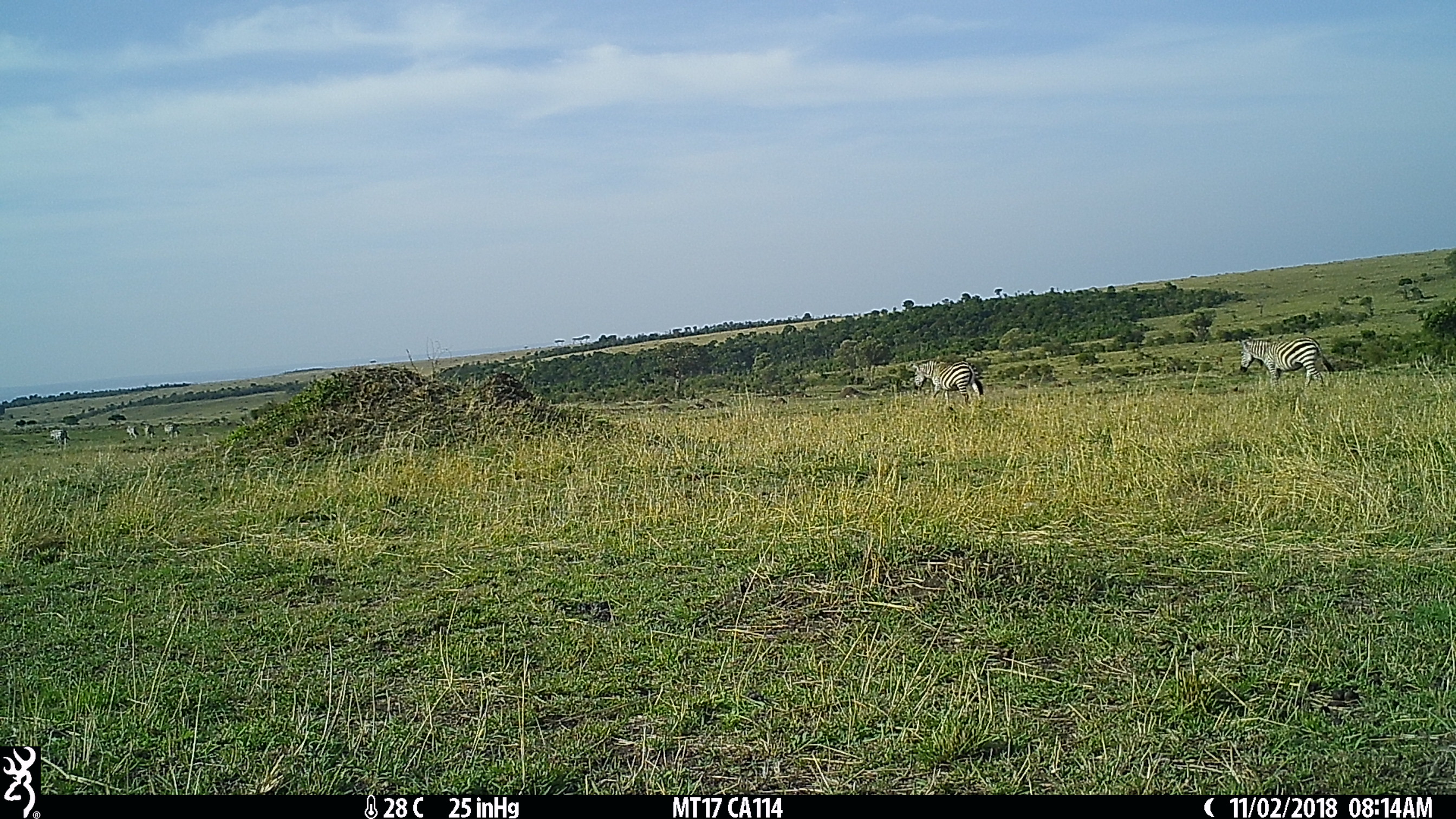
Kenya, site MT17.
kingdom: Animalia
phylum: Chordata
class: Mammalia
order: Perissodactyla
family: Equidae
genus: Equus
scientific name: Equus quagga burchellii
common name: burchell's zebra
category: zebra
Zebra (burchell's zebra) (Equus quagga burchellii).